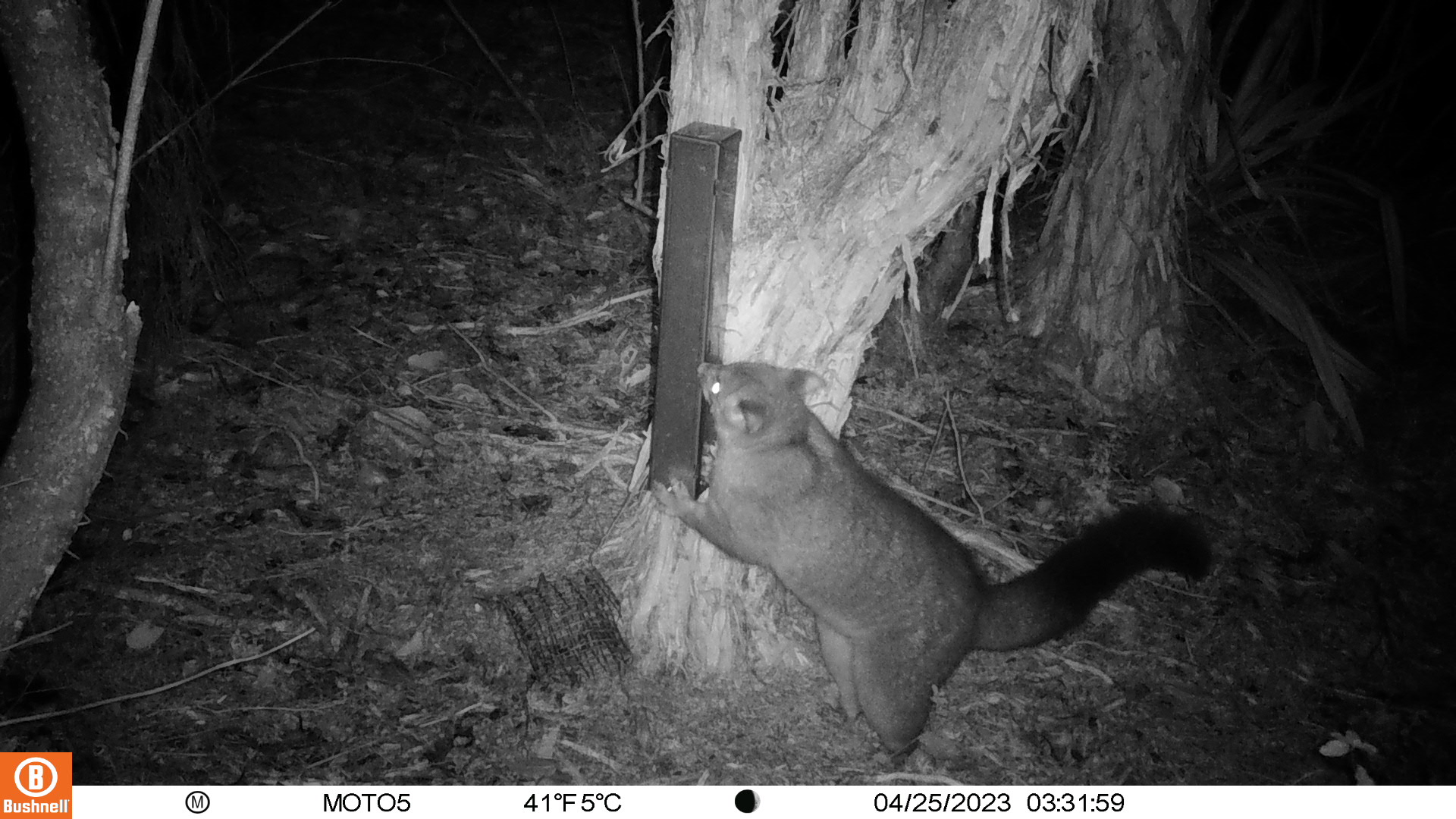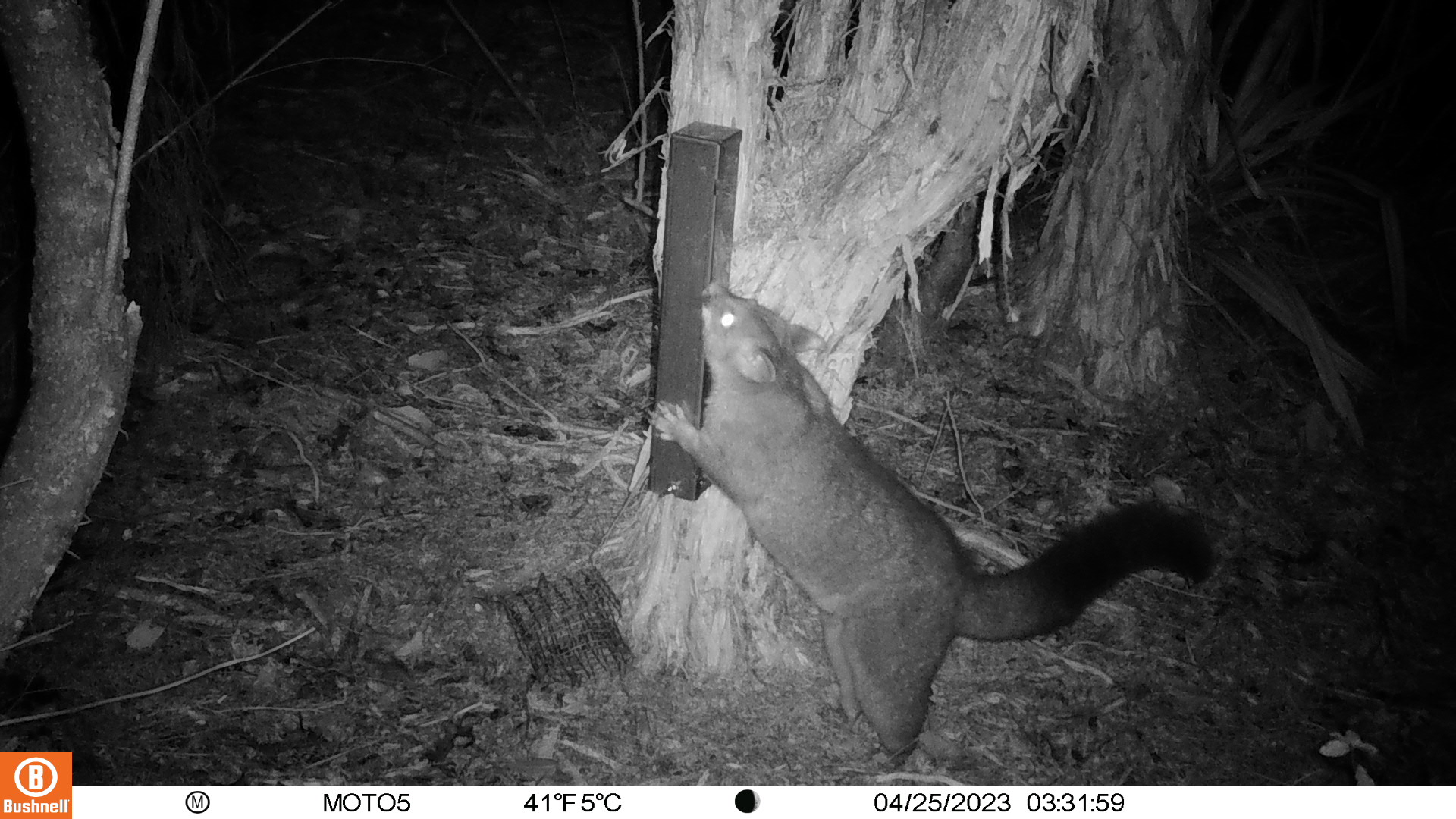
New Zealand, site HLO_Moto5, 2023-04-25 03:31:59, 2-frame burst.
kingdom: Animalia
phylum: Chordata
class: Mammalia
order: Diprotodontia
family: Phalangeridae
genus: Trichosurus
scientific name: Trichosurus vulpecula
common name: common brushtail possum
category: possum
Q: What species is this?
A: Possum (common brushtail possum) (Trichosurus vulpecula).